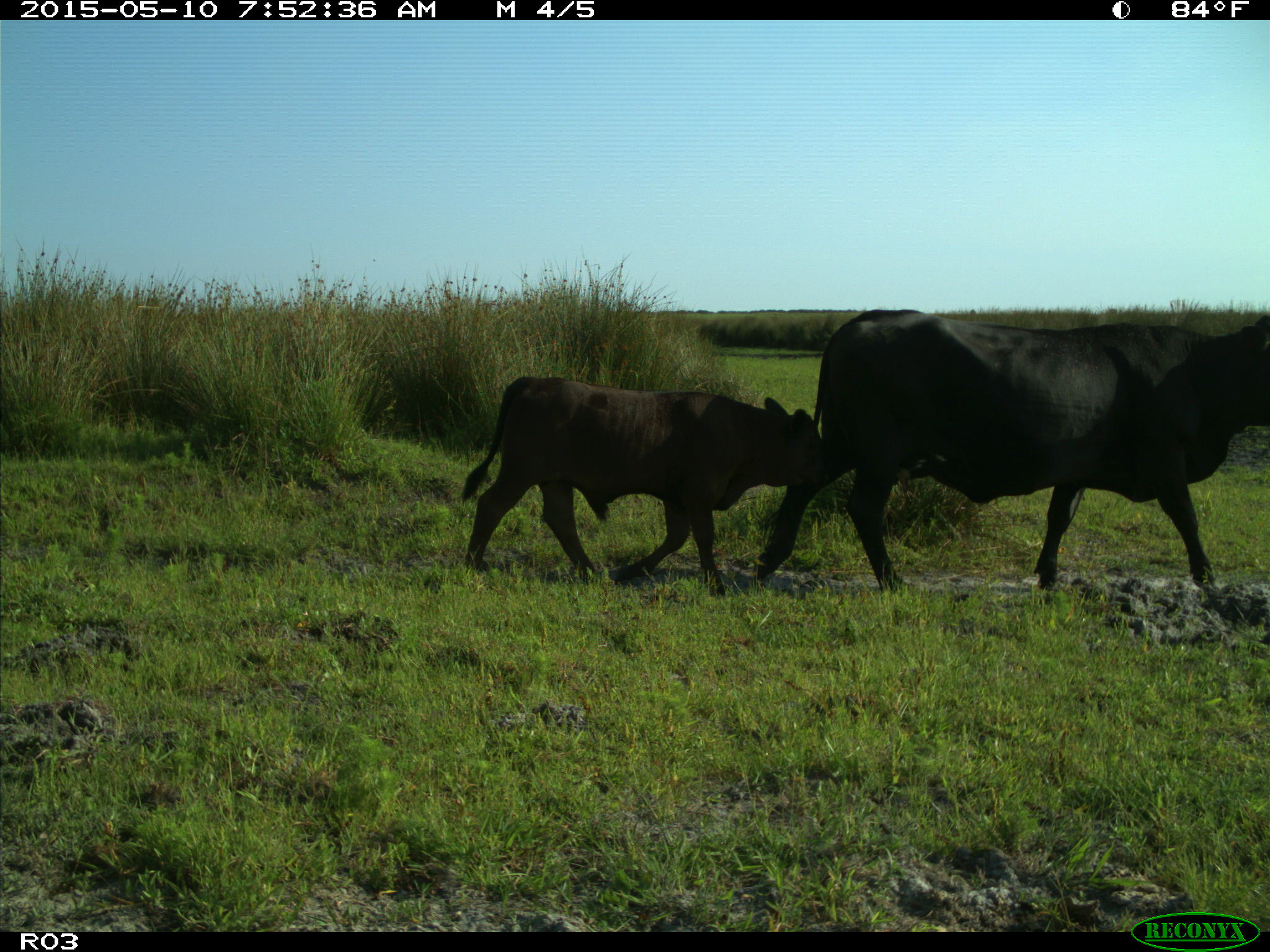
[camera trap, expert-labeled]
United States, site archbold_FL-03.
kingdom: Animalia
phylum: Chordata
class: Mammalia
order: Artiodactyla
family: Bovidae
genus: Bos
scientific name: Bos taurus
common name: domestic cow